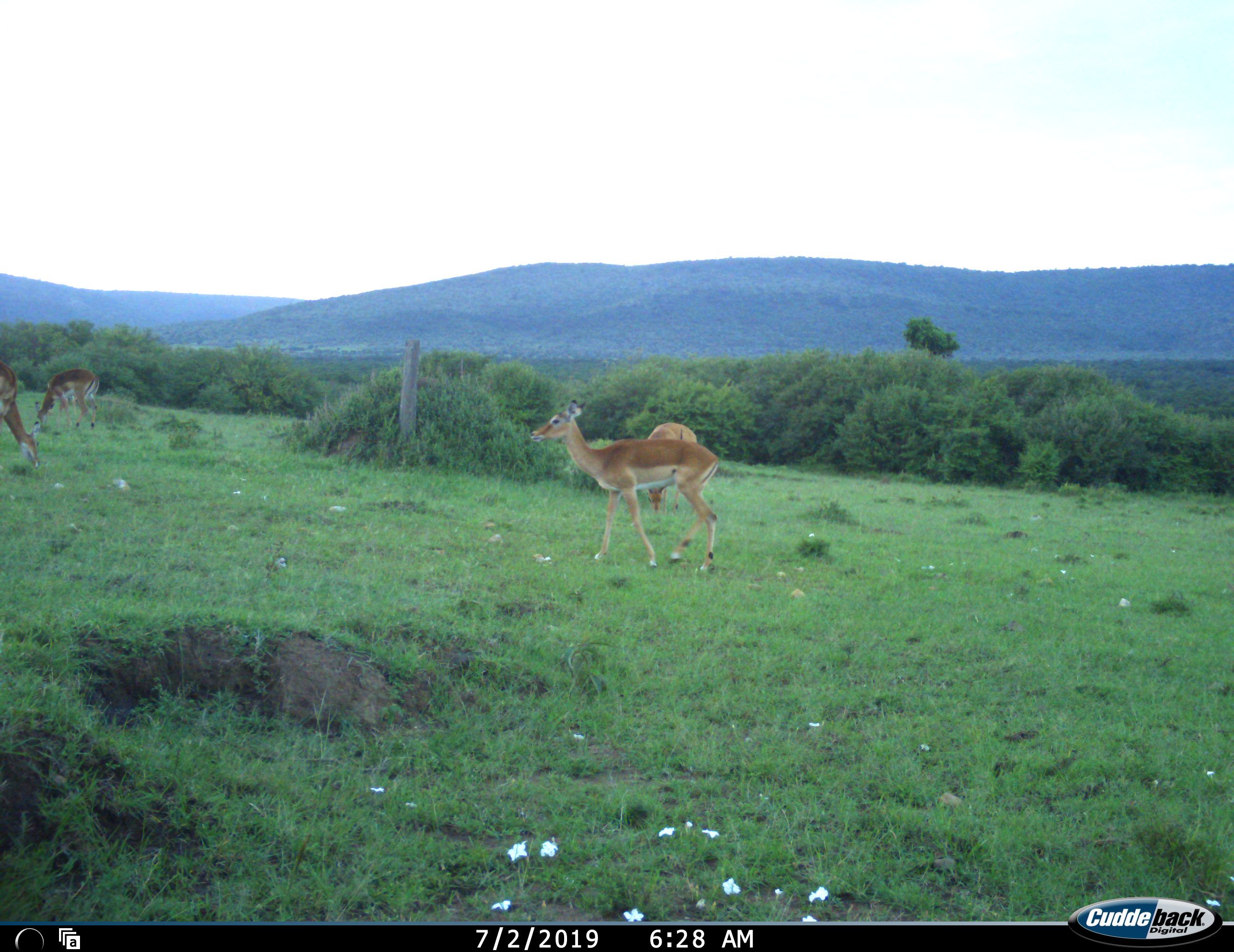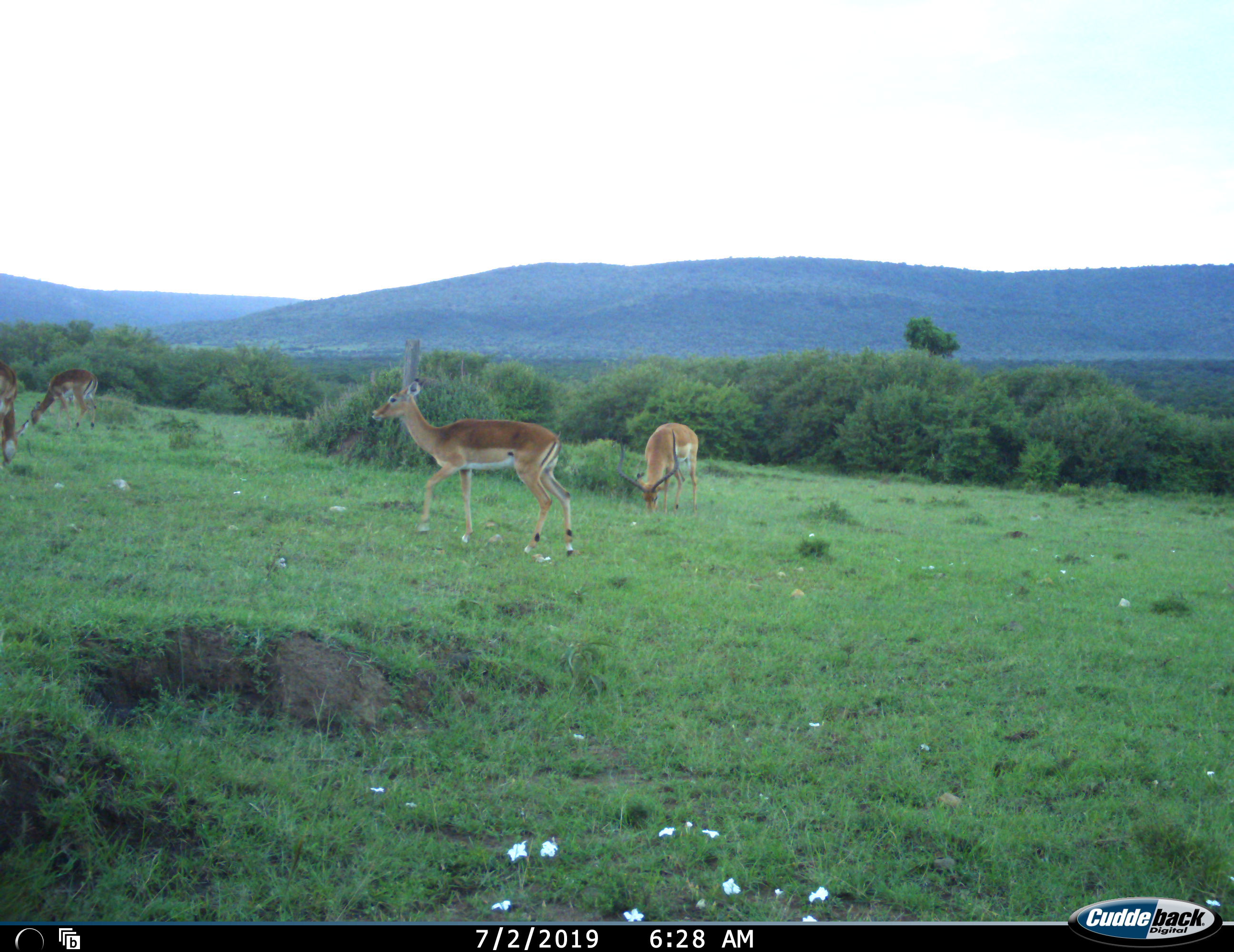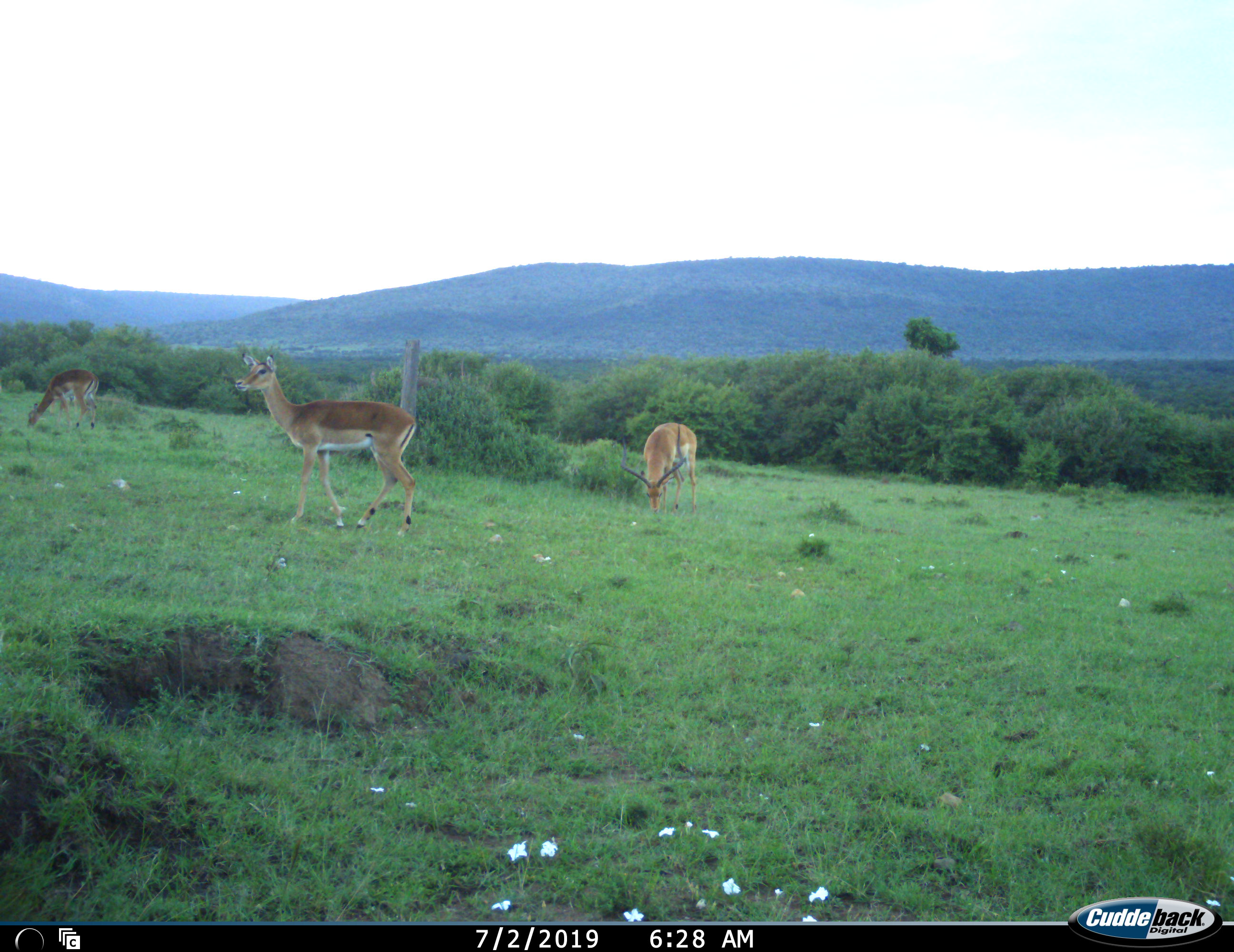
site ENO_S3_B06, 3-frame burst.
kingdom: Animalia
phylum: Chordata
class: Mammalia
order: Artiodactyla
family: Bovidae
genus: Aepyceros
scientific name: Aepyceros melampus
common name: impala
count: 4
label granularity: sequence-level